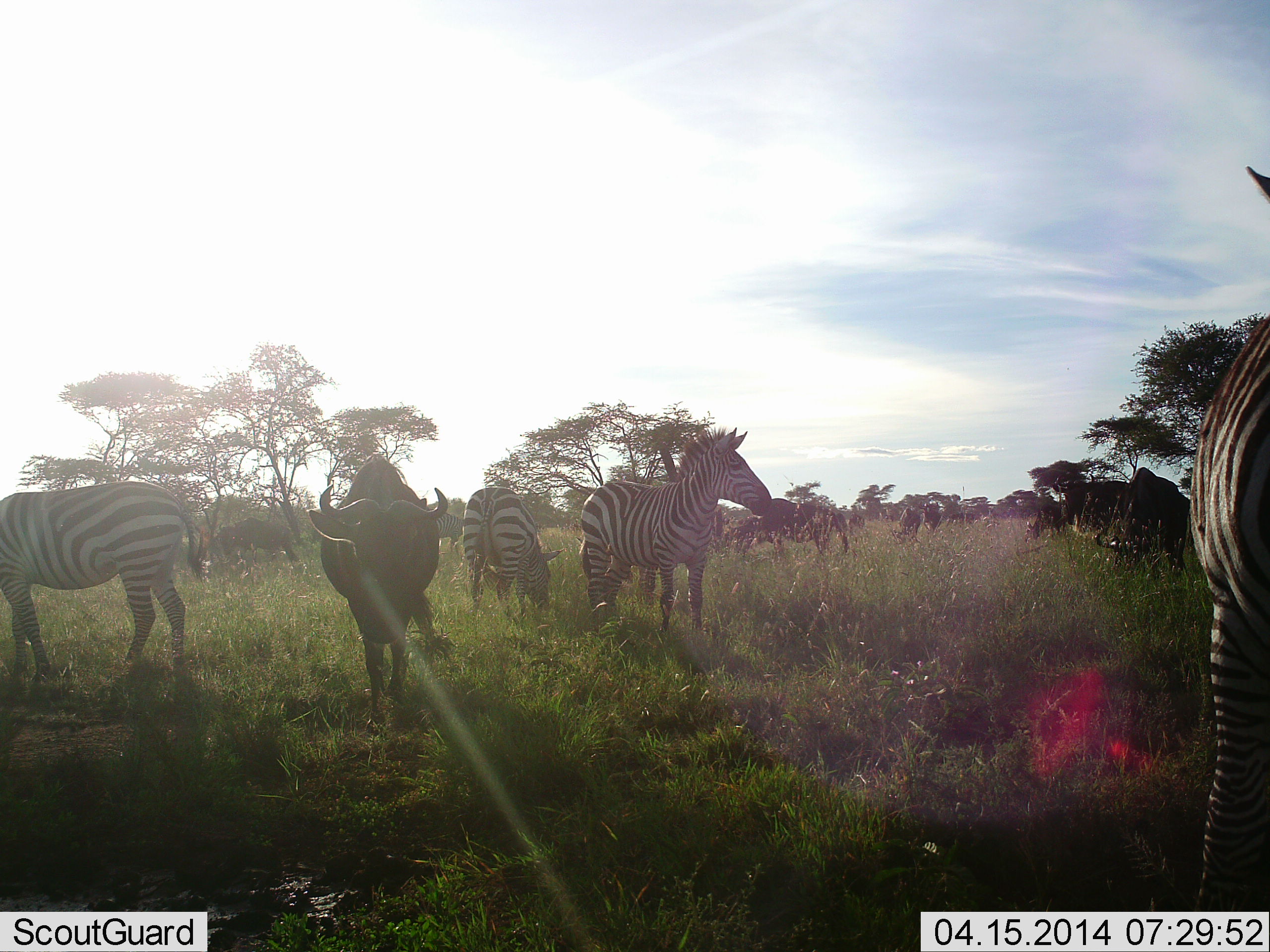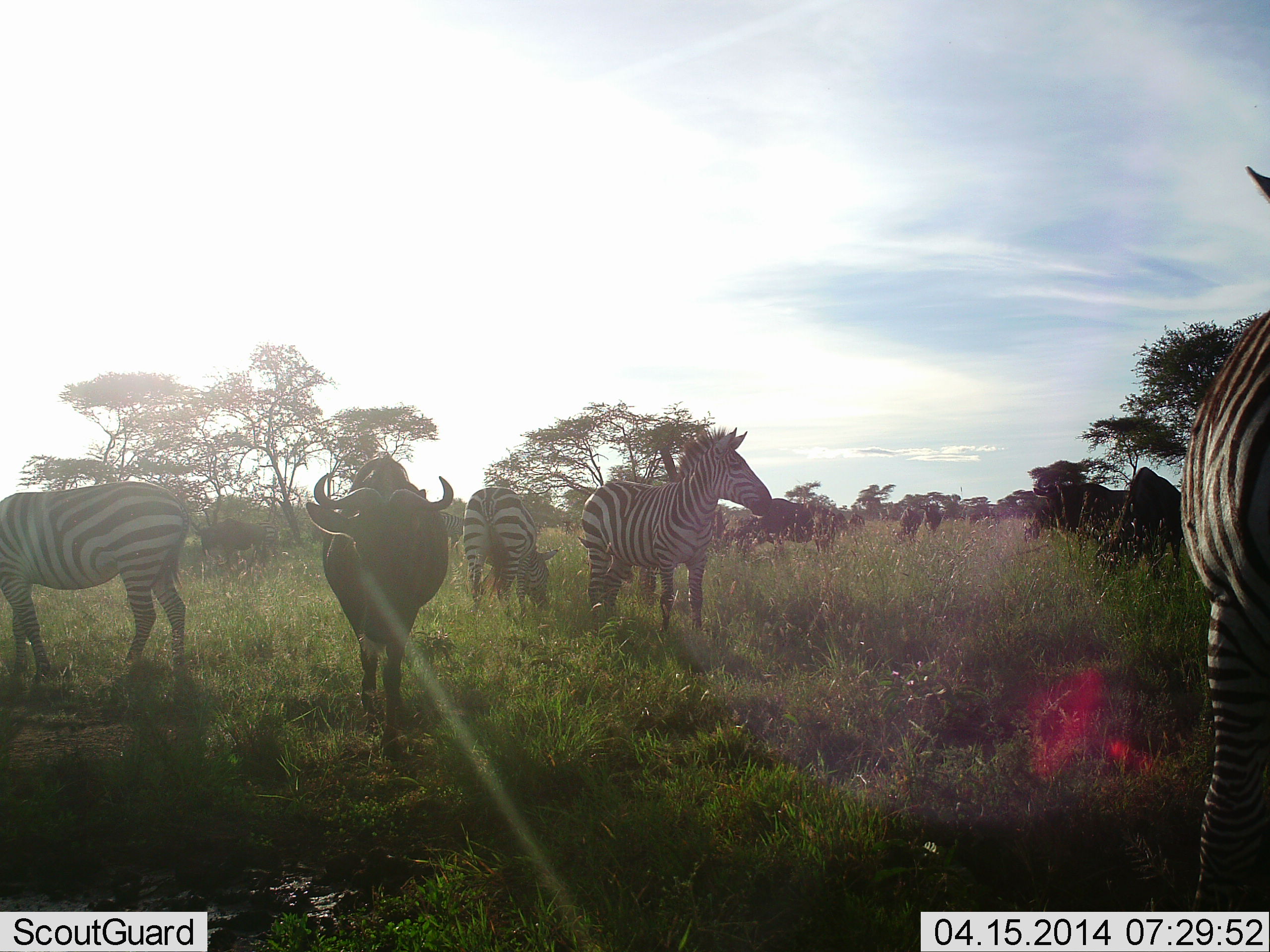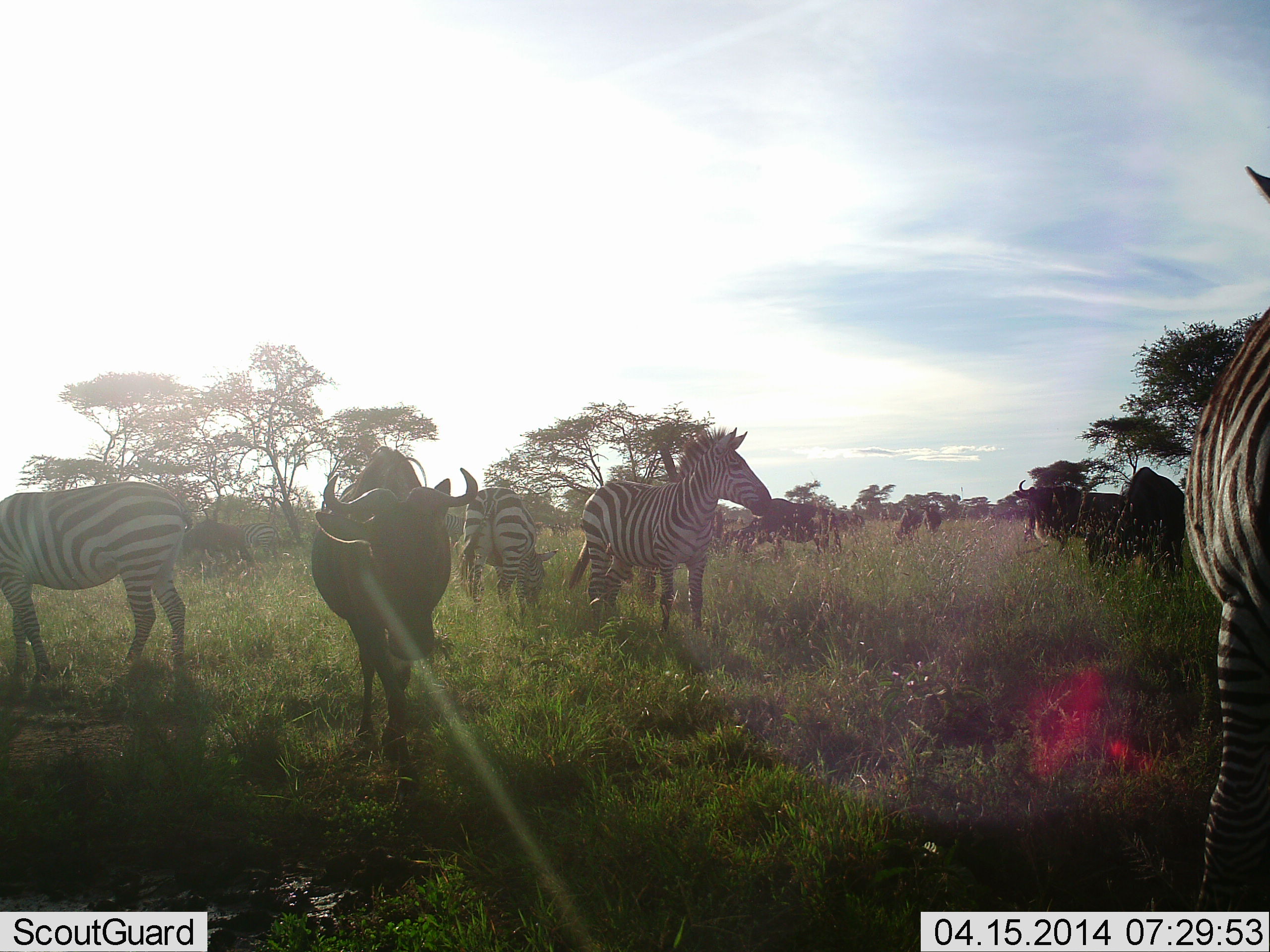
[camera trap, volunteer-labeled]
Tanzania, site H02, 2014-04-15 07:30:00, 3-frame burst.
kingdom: Animalia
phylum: Chordata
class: Mammalia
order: Artiodactyla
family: Bovidae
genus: Connochaetes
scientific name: Connochaetes taurinus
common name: blue wildebeest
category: wildebeest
Wildebeest (blue wildebeest) (Connochaetes taurinus), count 9. Behavior (volunteer vote fractions): standing 80%, resting 0%, moving 80%, interacting 0%. Young present (vote fraction): 0%. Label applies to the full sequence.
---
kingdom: Animalia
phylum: Chordata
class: Mammalia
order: Perissodactyla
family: Equidae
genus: Equus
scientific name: Equus quagga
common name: plains zebra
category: zebra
Zebra (plains zebra) (Equus quagga), count 4. Behavior (volunteer vote fractions): standing 100%, resting 0%, moving 9%, interacting 0%. Young present (vote fraction): 0%. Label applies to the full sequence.